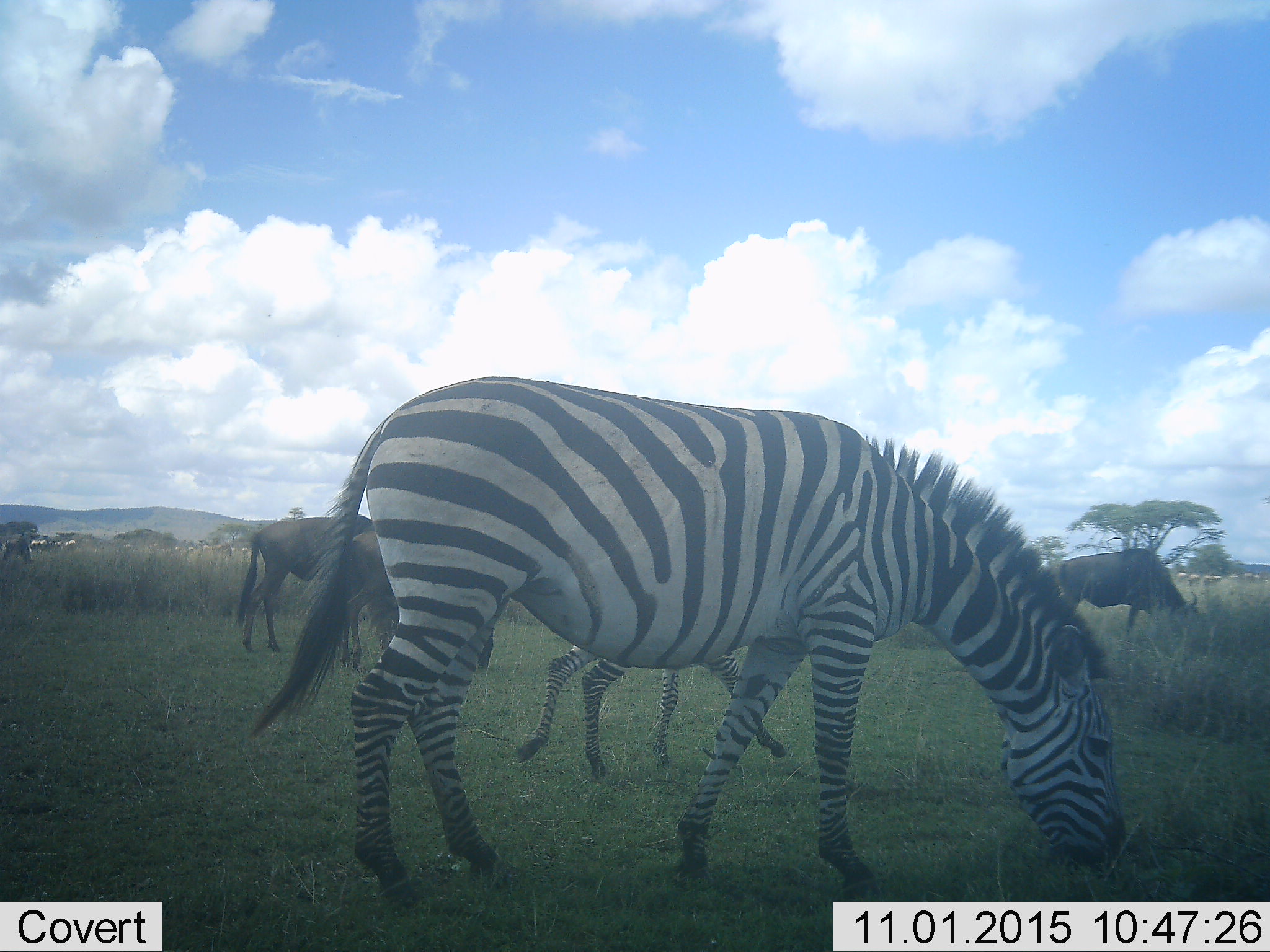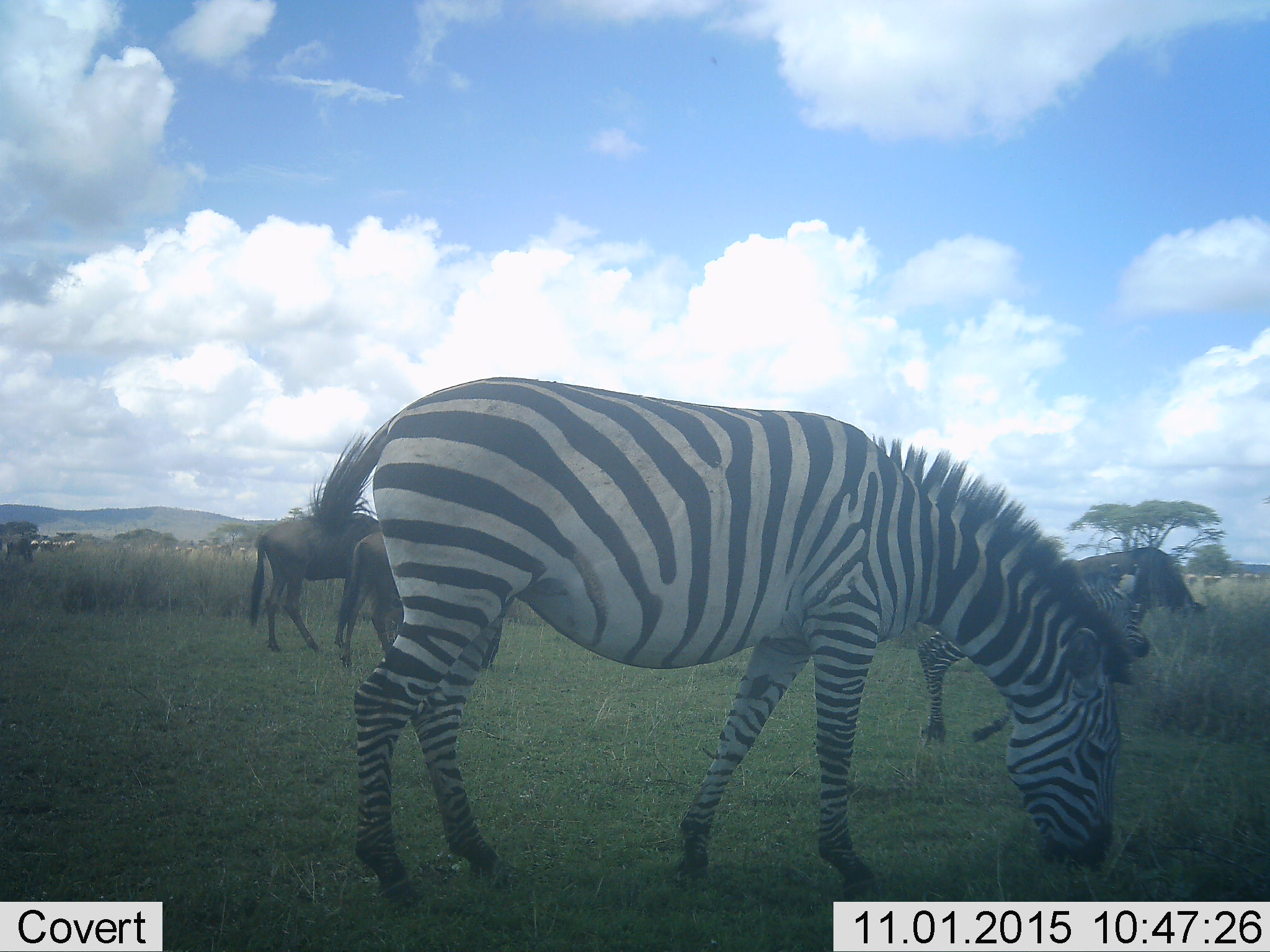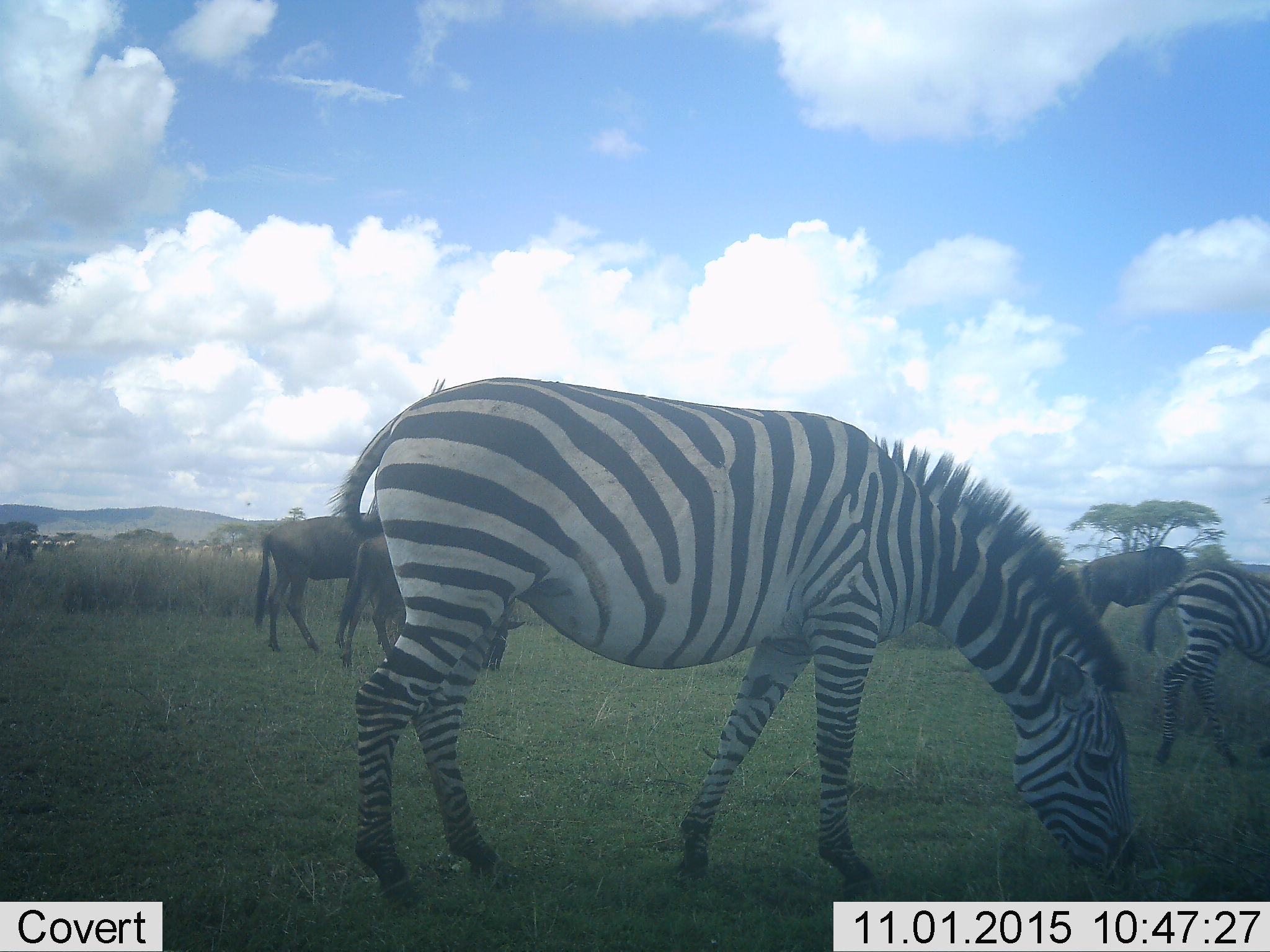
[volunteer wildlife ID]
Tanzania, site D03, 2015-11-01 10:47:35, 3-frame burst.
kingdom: Animalia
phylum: Chordata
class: Mammalia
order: Artiodactyla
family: Bovidae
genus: Connochaetes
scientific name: Connochaetes taurinus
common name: blue wildebeest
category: wildebeest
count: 3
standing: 50%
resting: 0%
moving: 64%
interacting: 0%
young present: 0%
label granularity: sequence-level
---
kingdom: Animalia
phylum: Chordata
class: Mammalia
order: Perissodactyla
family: Equidae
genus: Equus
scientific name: Equus quagga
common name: plains zebra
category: zebra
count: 2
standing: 32%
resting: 5%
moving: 63%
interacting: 0%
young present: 63%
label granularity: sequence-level